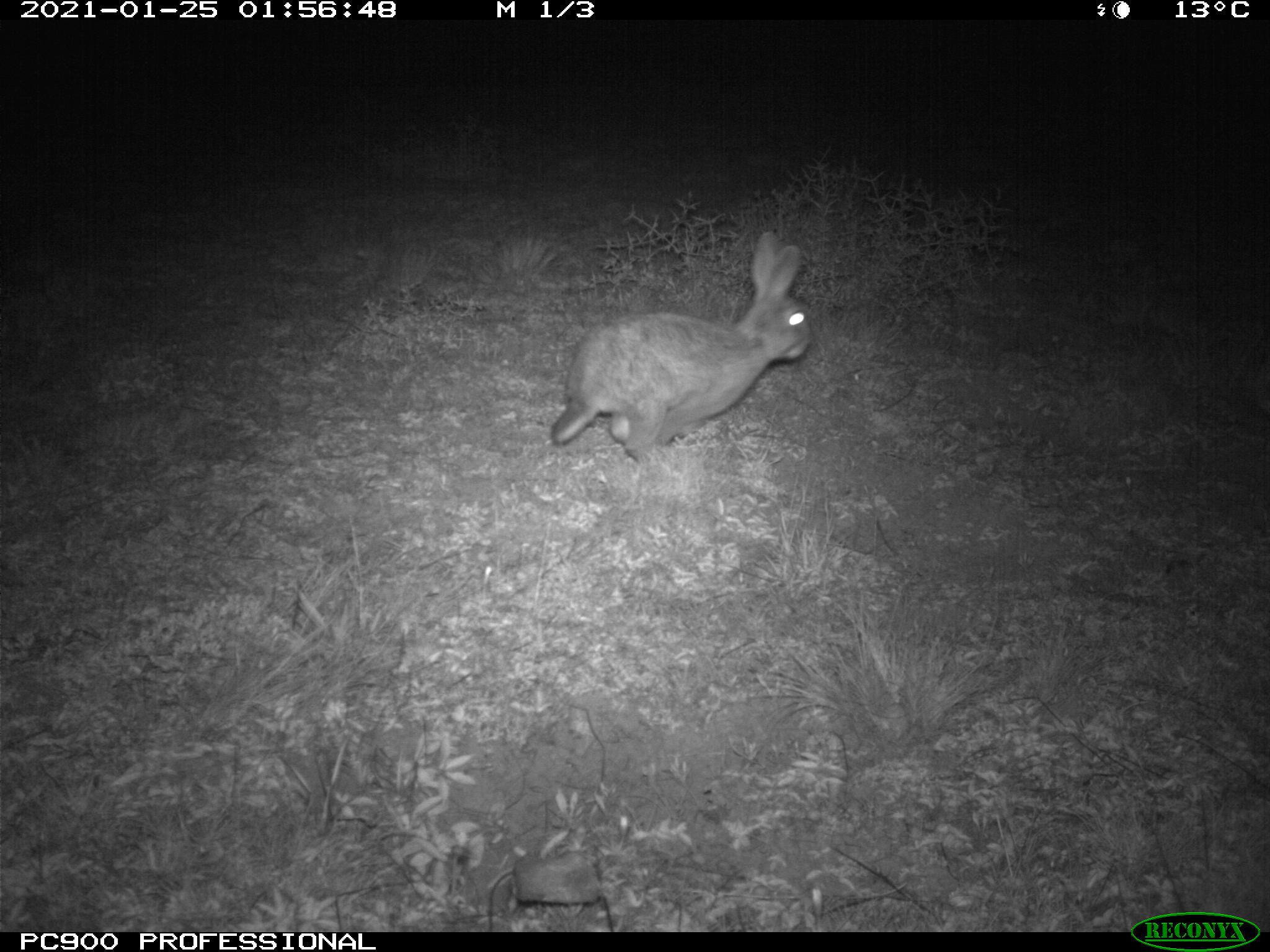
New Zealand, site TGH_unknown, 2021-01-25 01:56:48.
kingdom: Animalia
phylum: Chordata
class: Mammalia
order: Lagomorpha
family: Leporidae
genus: Oryctolagus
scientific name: Oryctolagus cuniculus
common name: european rabbit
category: rabbit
Rabbit (european rabbit) (Oryctolagus cuniculus).